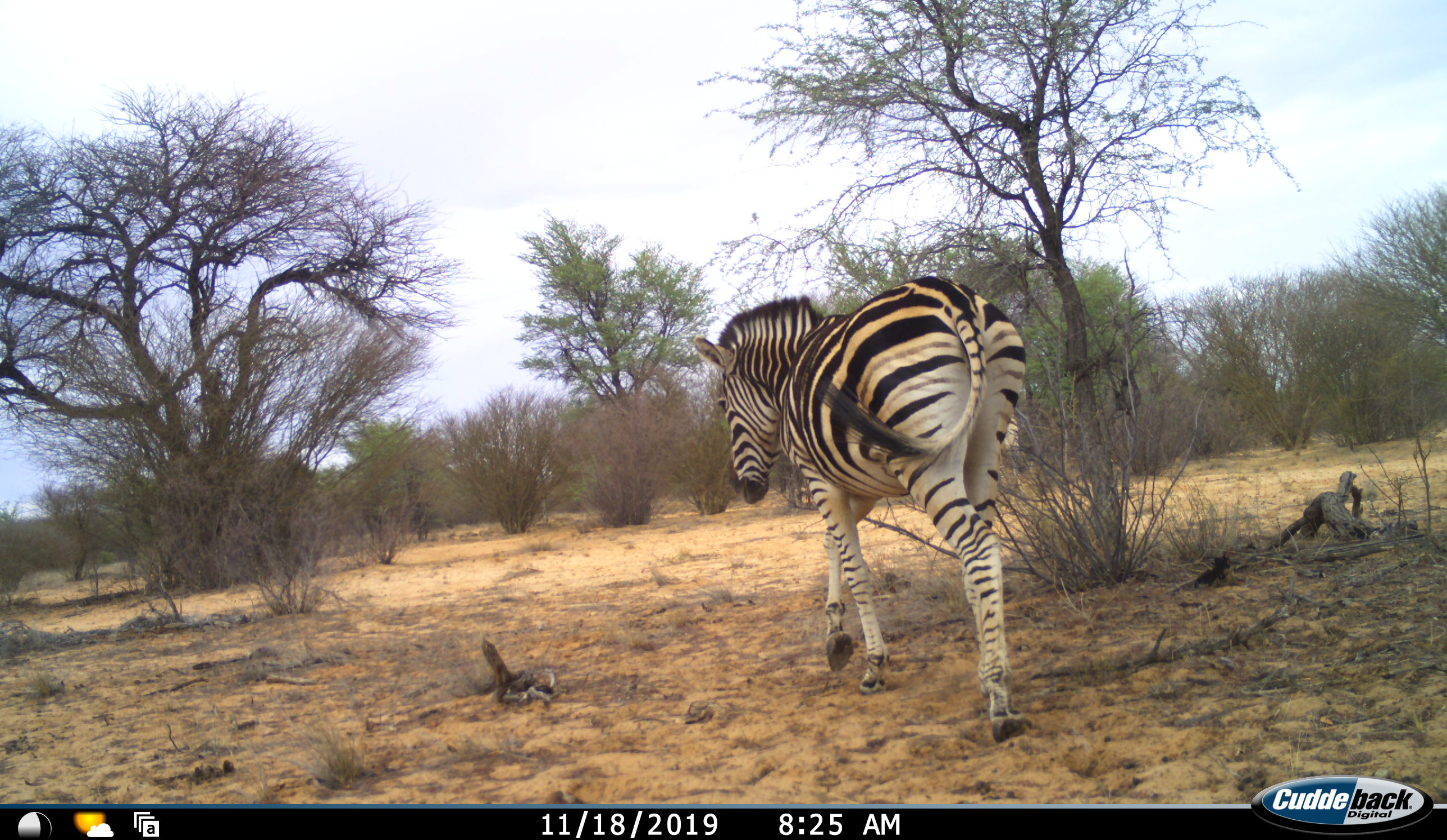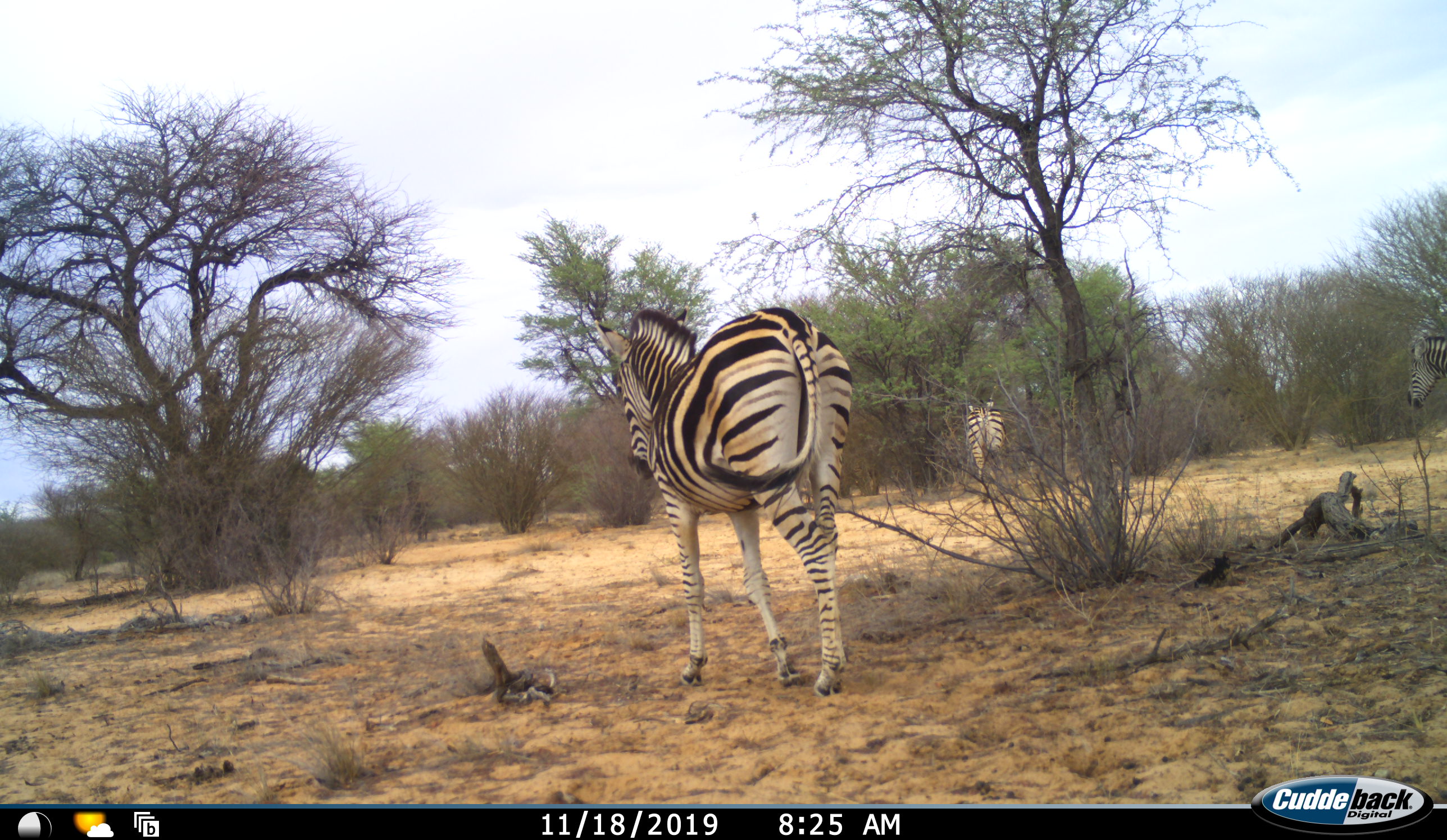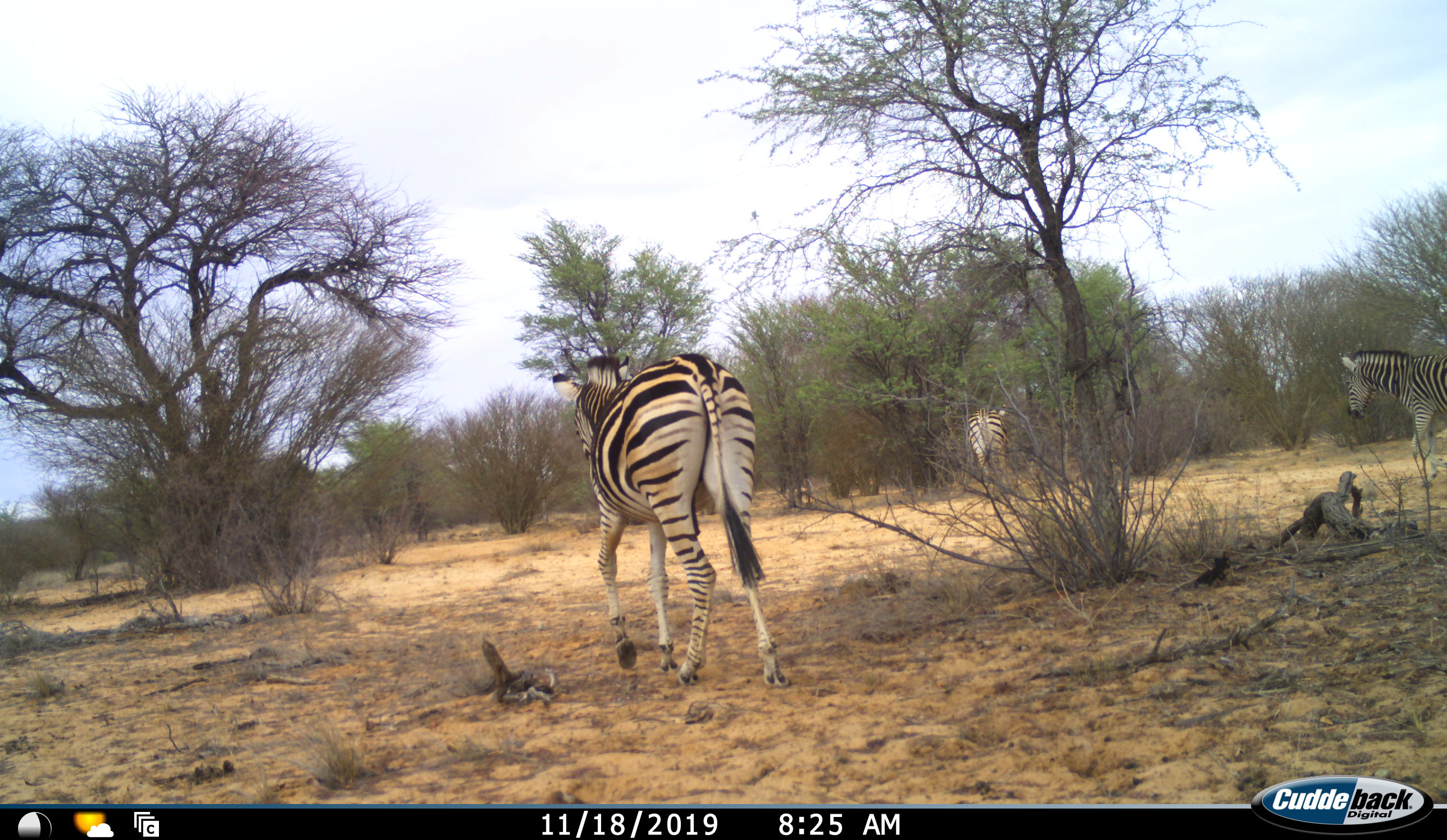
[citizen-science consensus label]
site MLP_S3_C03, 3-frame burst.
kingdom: Animalia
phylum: Chordata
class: Mammalia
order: Perissodactyla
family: Equidae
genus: Equus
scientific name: Equus quagga burchellii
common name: burchell's zebra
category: zebraburchells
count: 3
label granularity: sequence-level